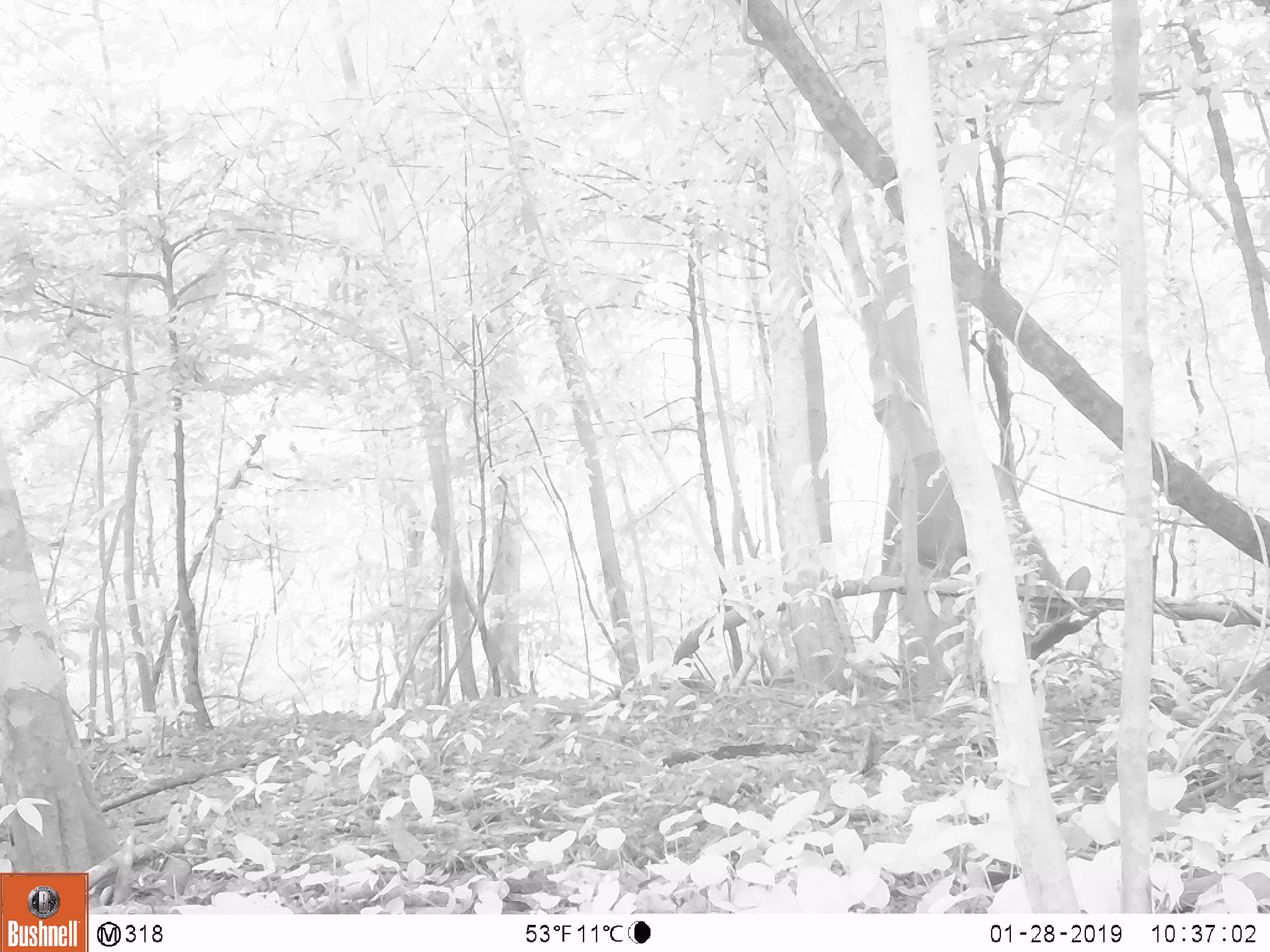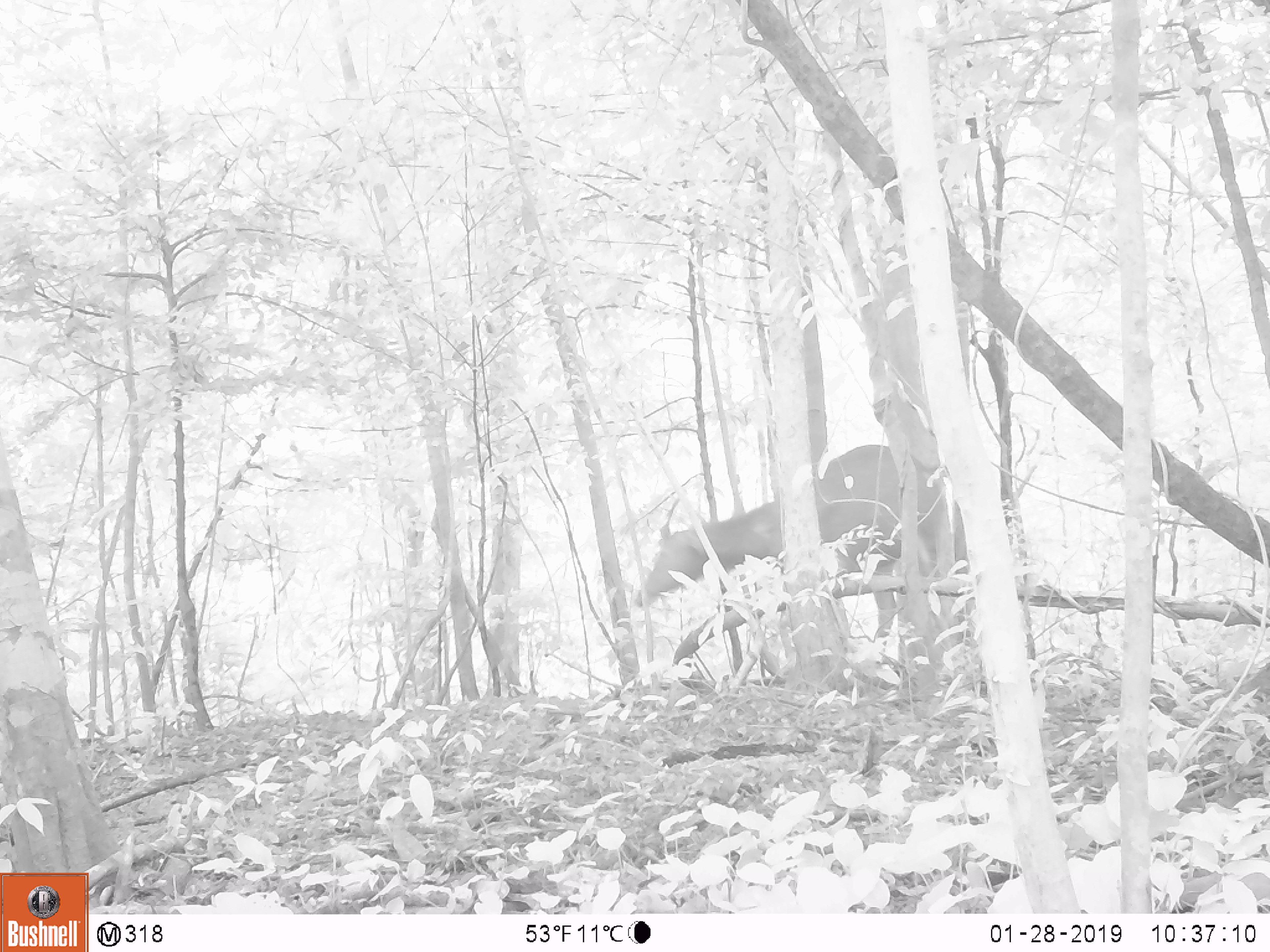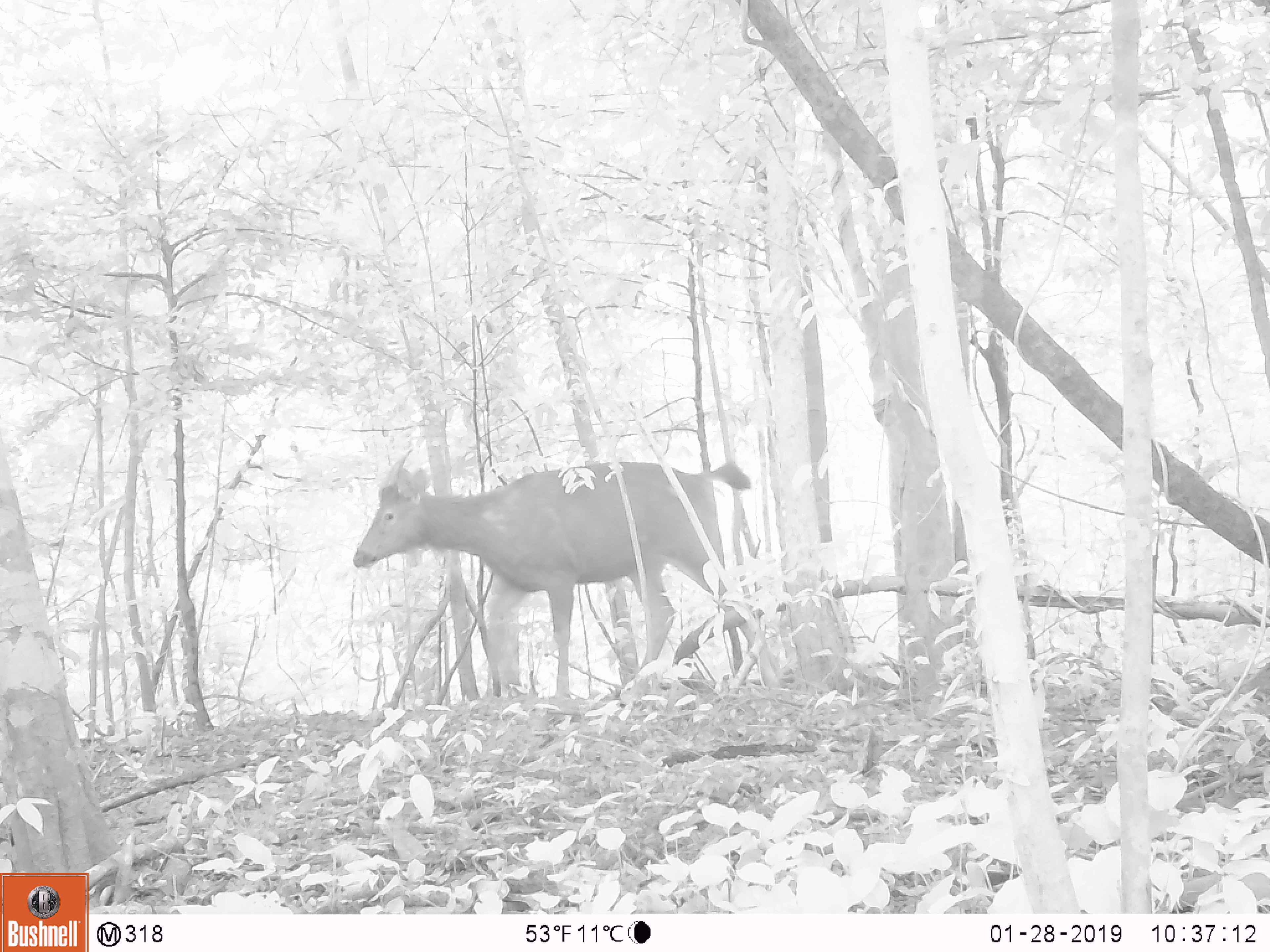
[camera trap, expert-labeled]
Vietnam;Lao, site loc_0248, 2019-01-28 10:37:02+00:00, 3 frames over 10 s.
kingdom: Animalia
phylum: Chordata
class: Mammalia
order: Artiodactyla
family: Cervidae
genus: Rusa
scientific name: Rusa unicolor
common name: sambar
Sambar (Rusa unicolor). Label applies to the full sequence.